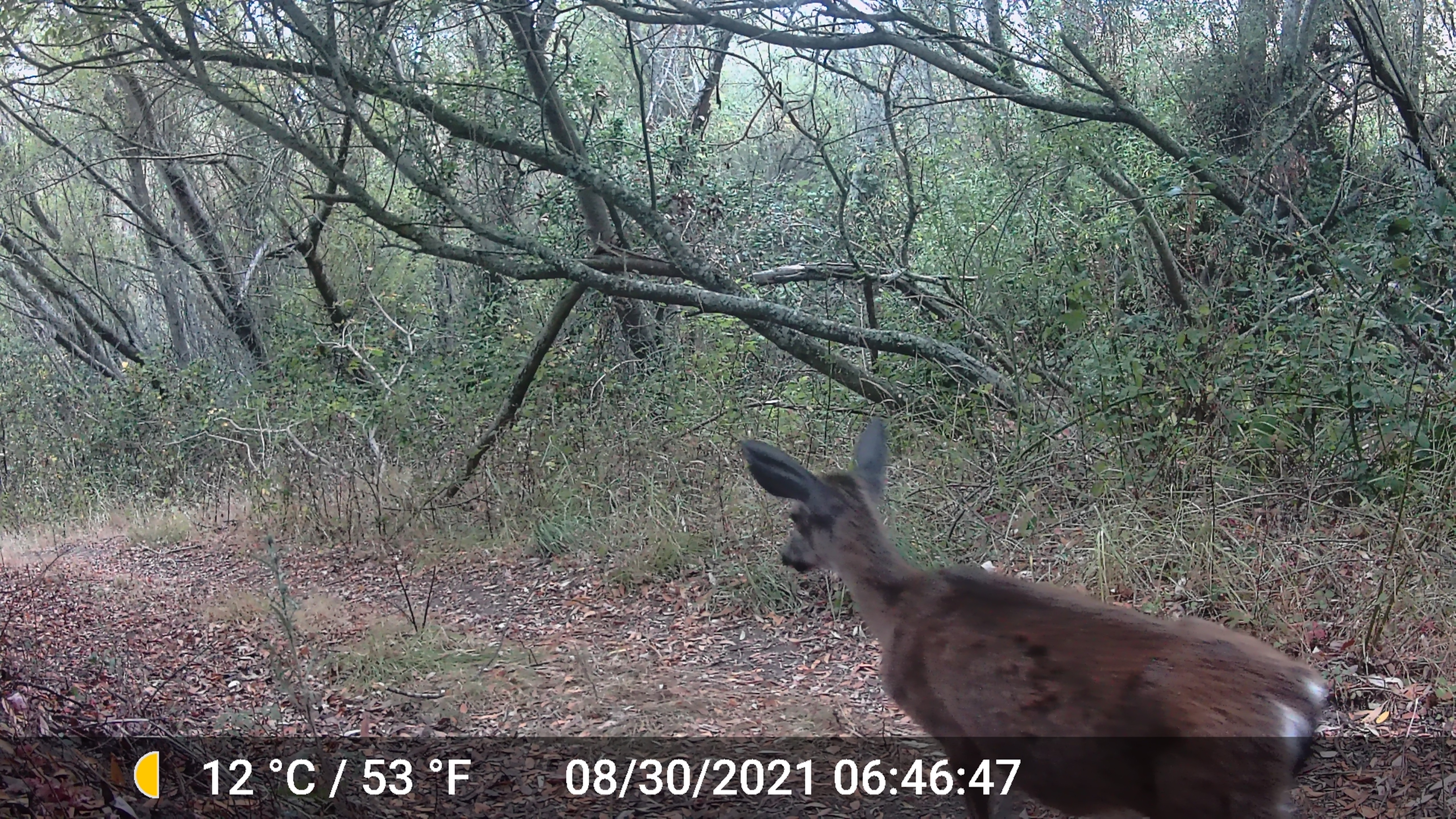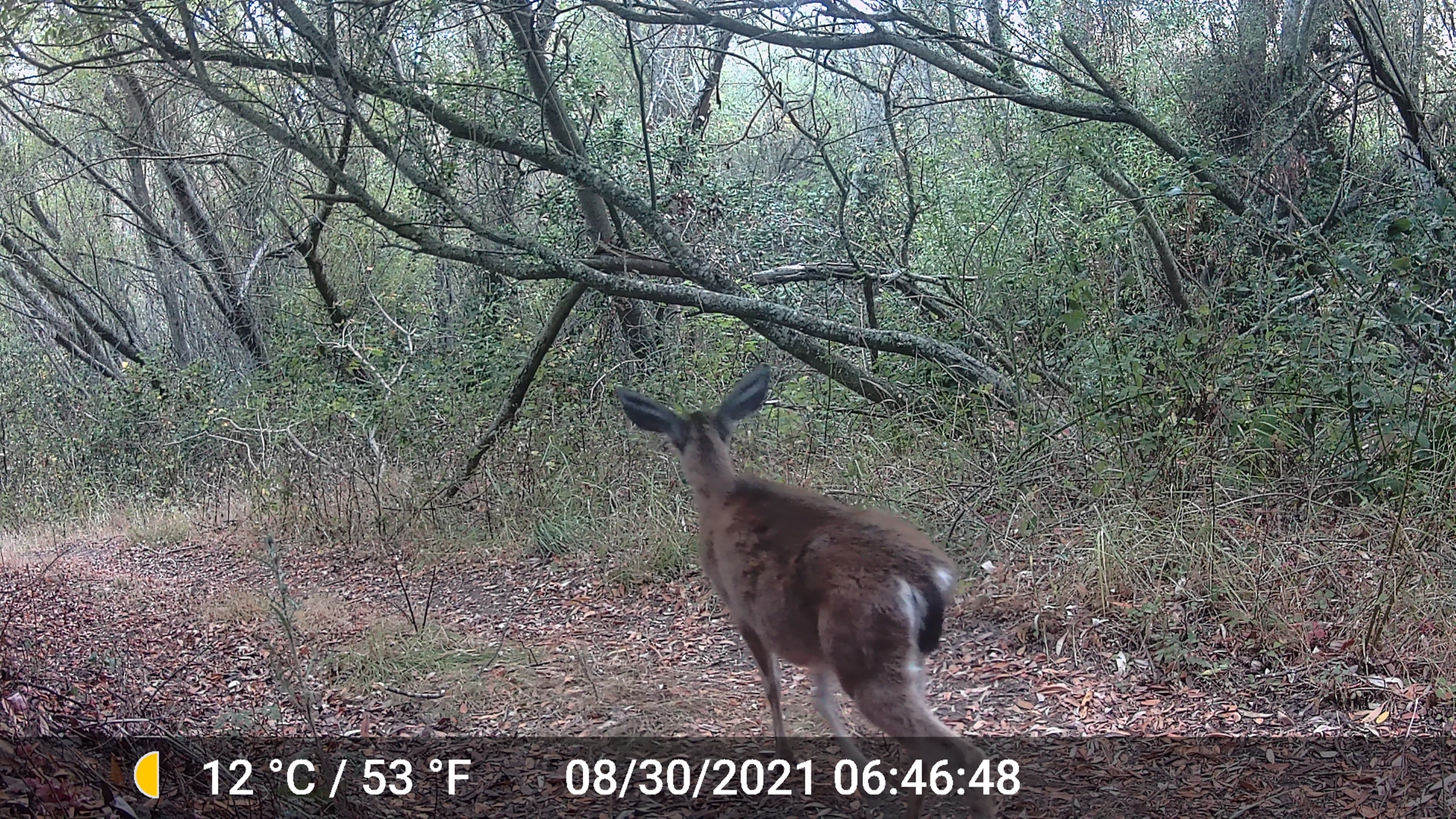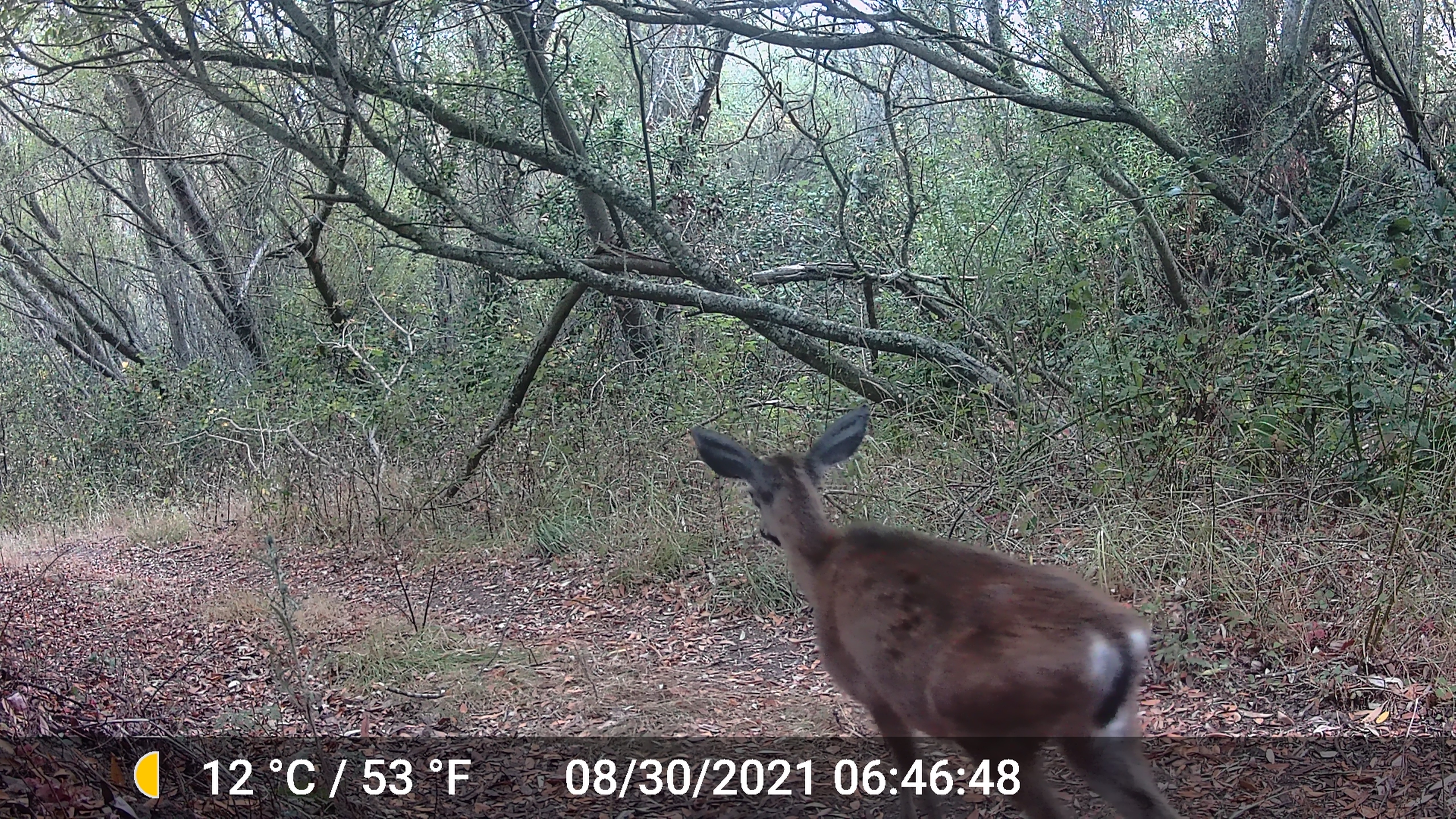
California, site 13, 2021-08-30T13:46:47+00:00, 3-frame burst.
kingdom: Animalia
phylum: Chordata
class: Mammalia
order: Artiodactyla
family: Cervidae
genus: Odocoileus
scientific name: Odocoileus hemionus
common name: mule deer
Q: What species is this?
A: Mule deer (Odocoileus hemionus).